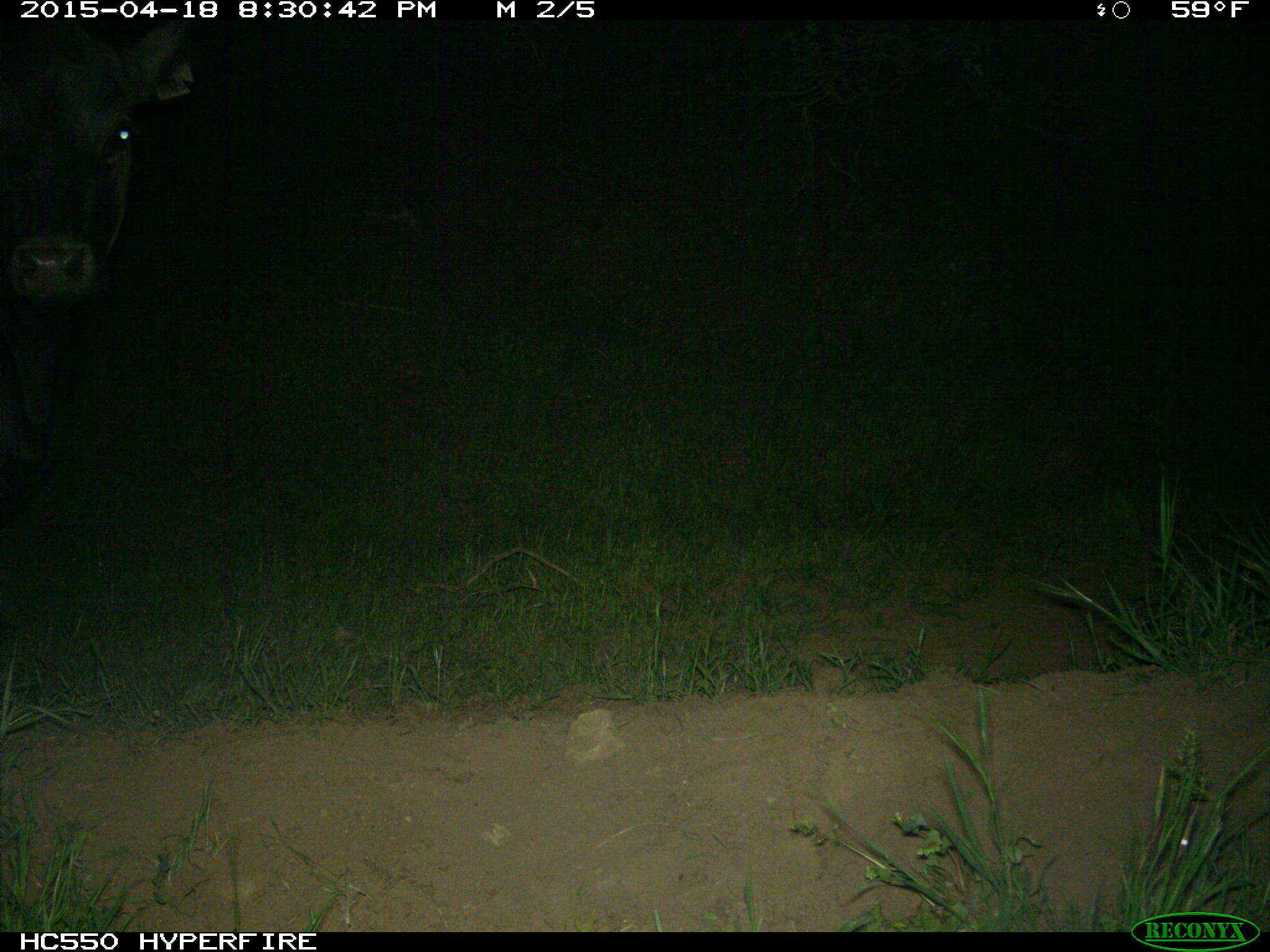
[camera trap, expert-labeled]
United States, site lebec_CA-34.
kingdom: Animalia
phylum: Chordata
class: Mammalia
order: Artiodactyla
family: Bovidae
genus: Bos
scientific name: Bos taurus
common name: domestic cow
Bos taurus (domestic cow).